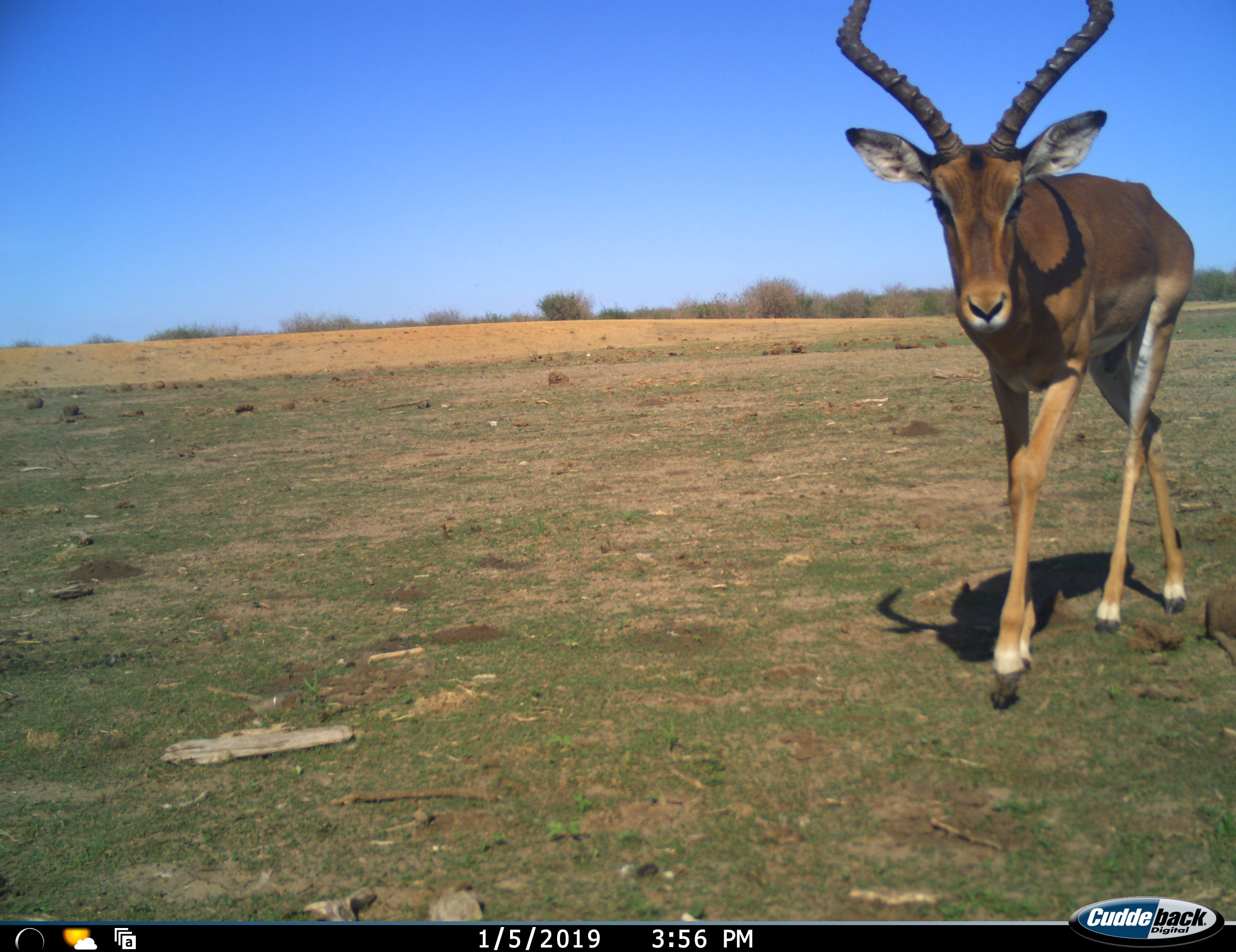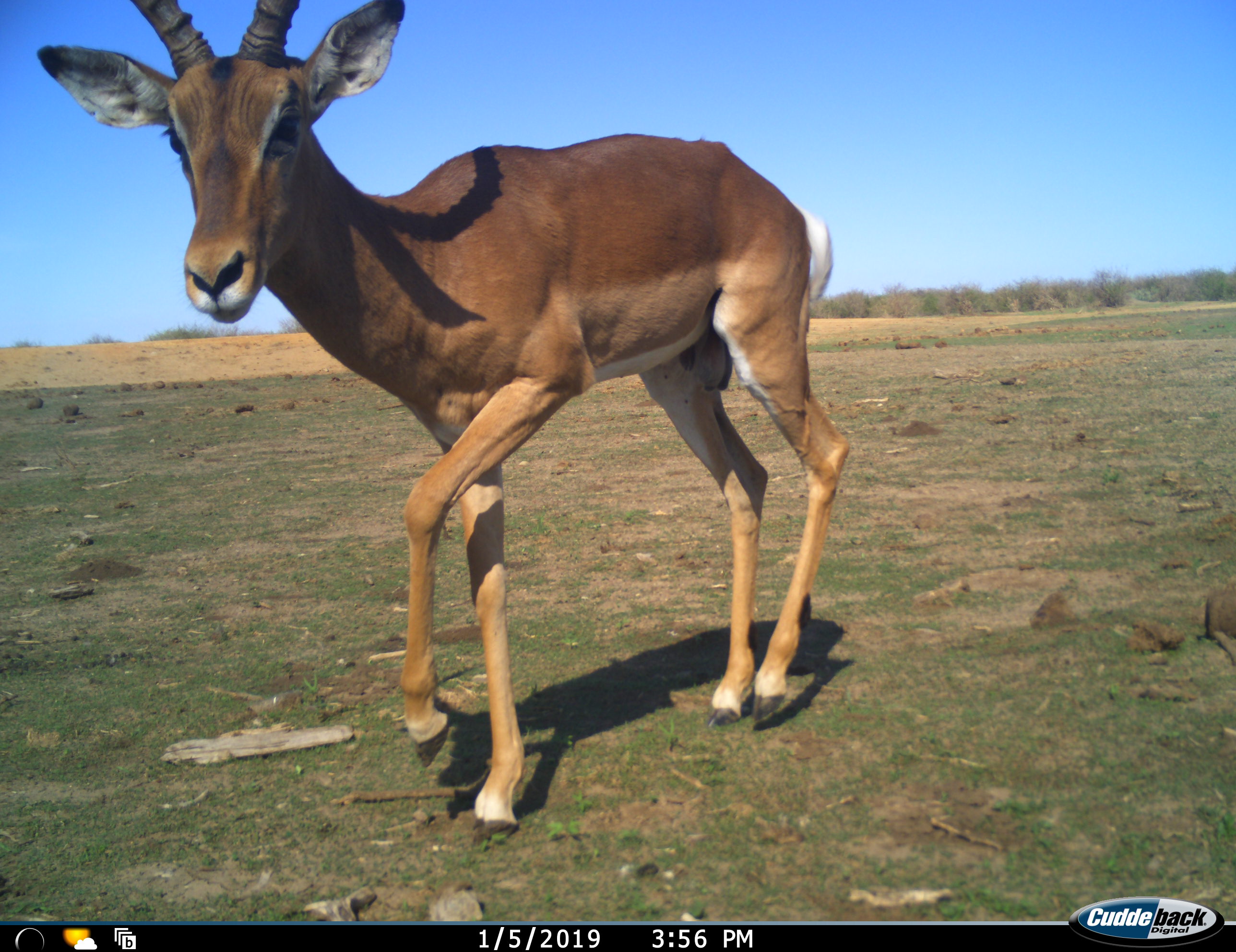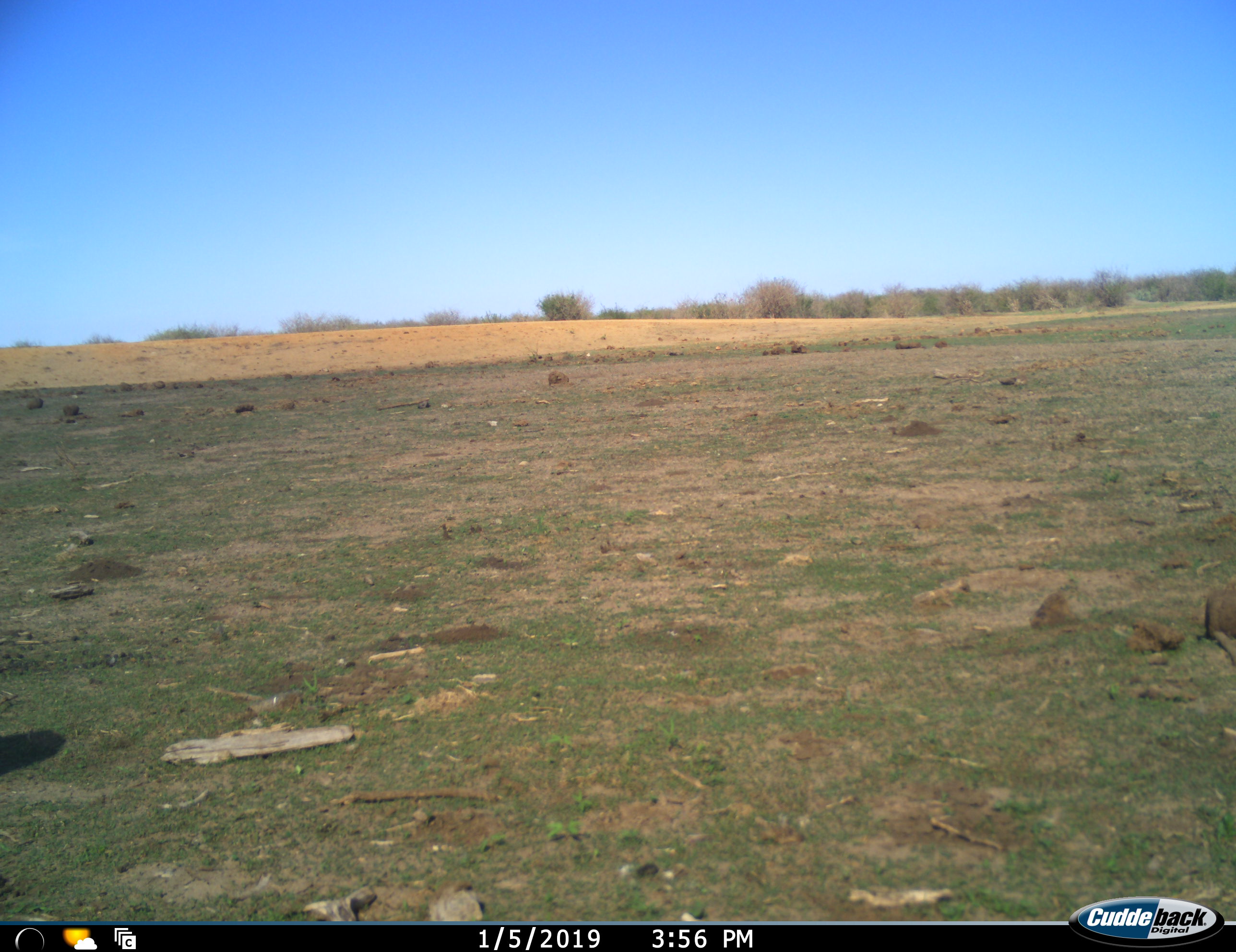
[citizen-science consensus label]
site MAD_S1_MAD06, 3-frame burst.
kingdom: Animalia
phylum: Chordata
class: Mammalia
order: Artiodactyla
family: Bovidae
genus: Aepyceros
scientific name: Aepyceros melampus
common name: impala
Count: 1.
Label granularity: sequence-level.